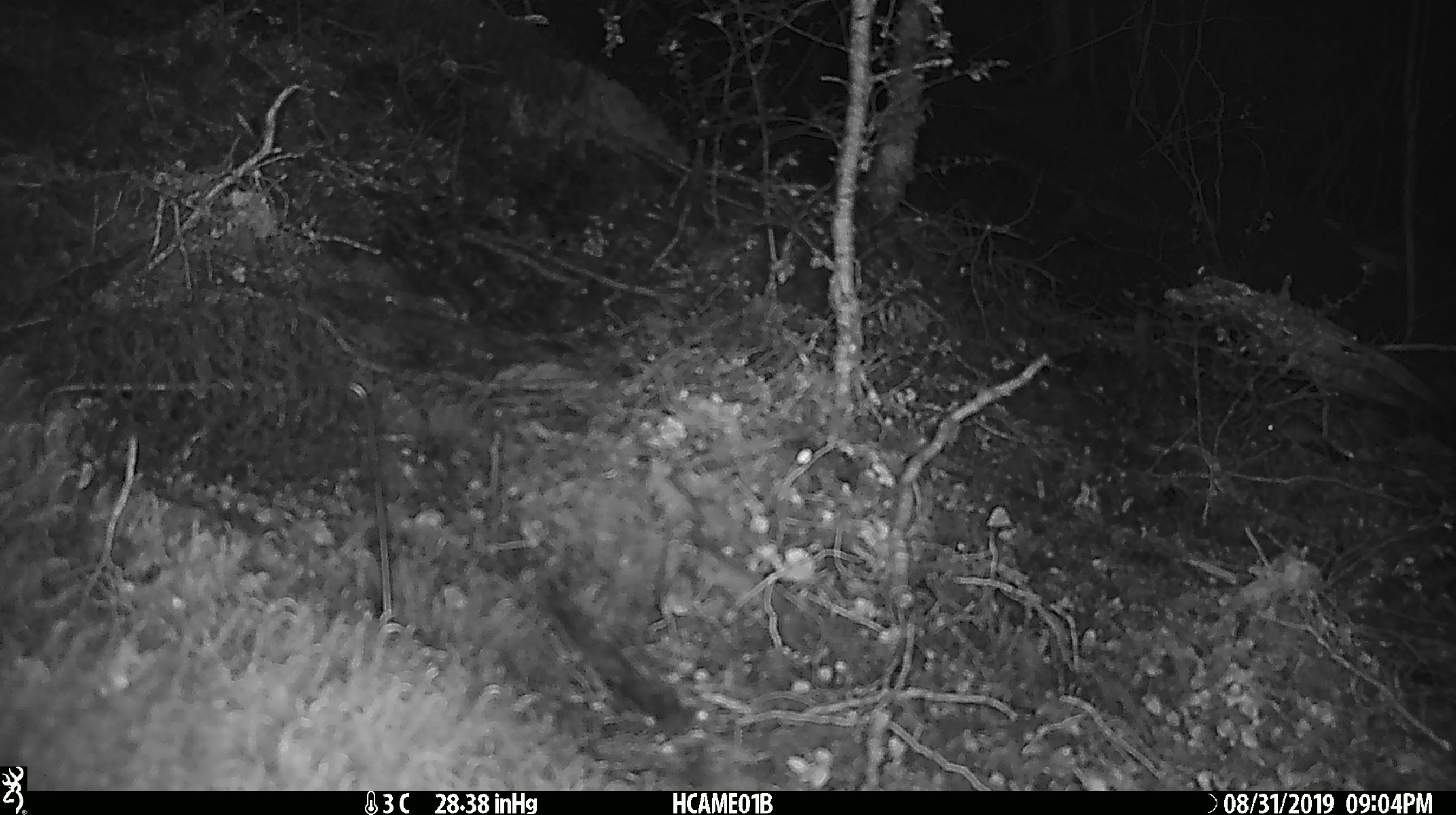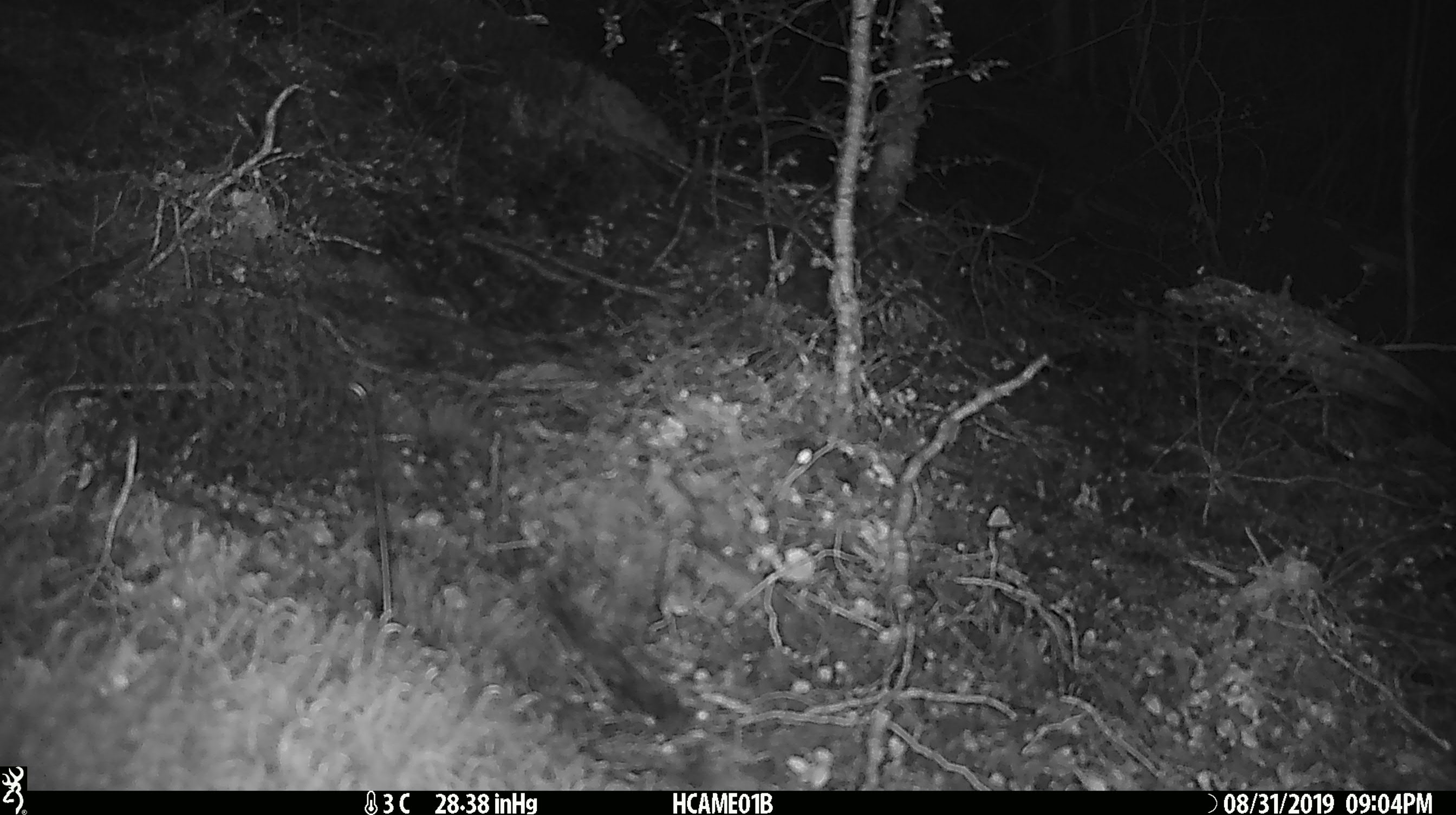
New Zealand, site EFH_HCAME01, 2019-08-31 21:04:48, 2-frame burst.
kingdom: Animalia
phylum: Chordata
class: Mammalia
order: Rodentia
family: Muridae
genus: Mus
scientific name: Mus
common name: mouse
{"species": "mouse (Mus)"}